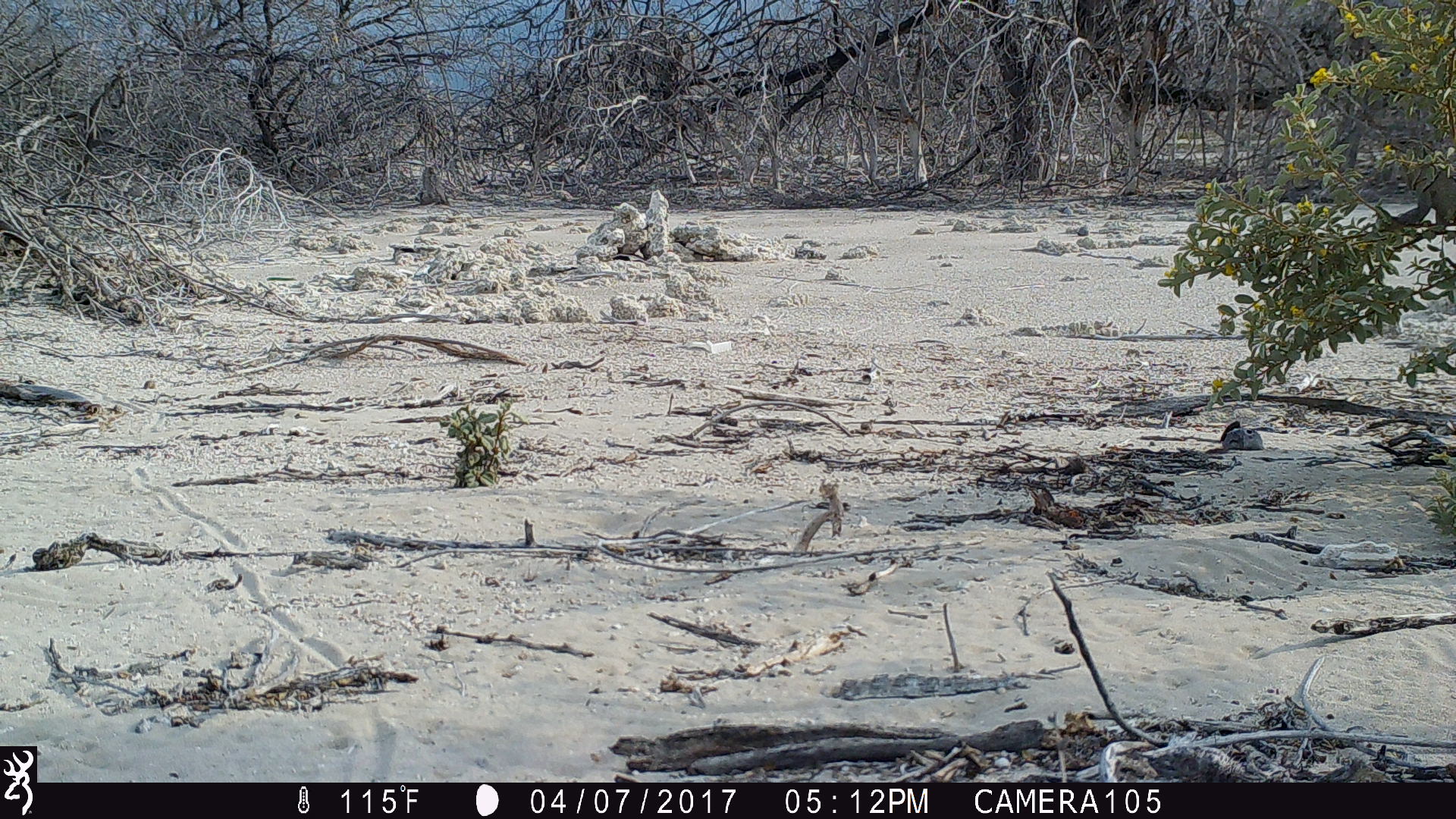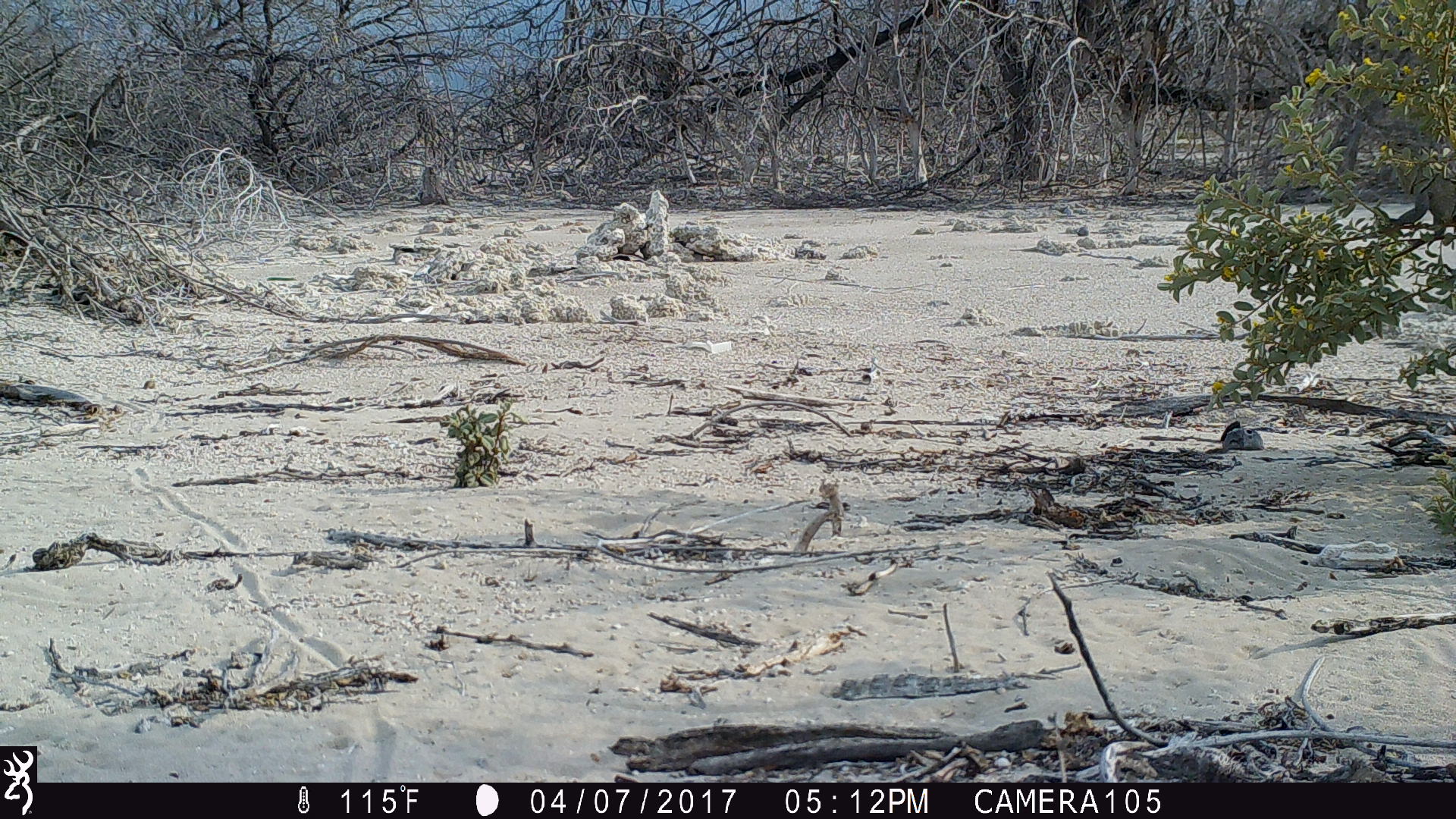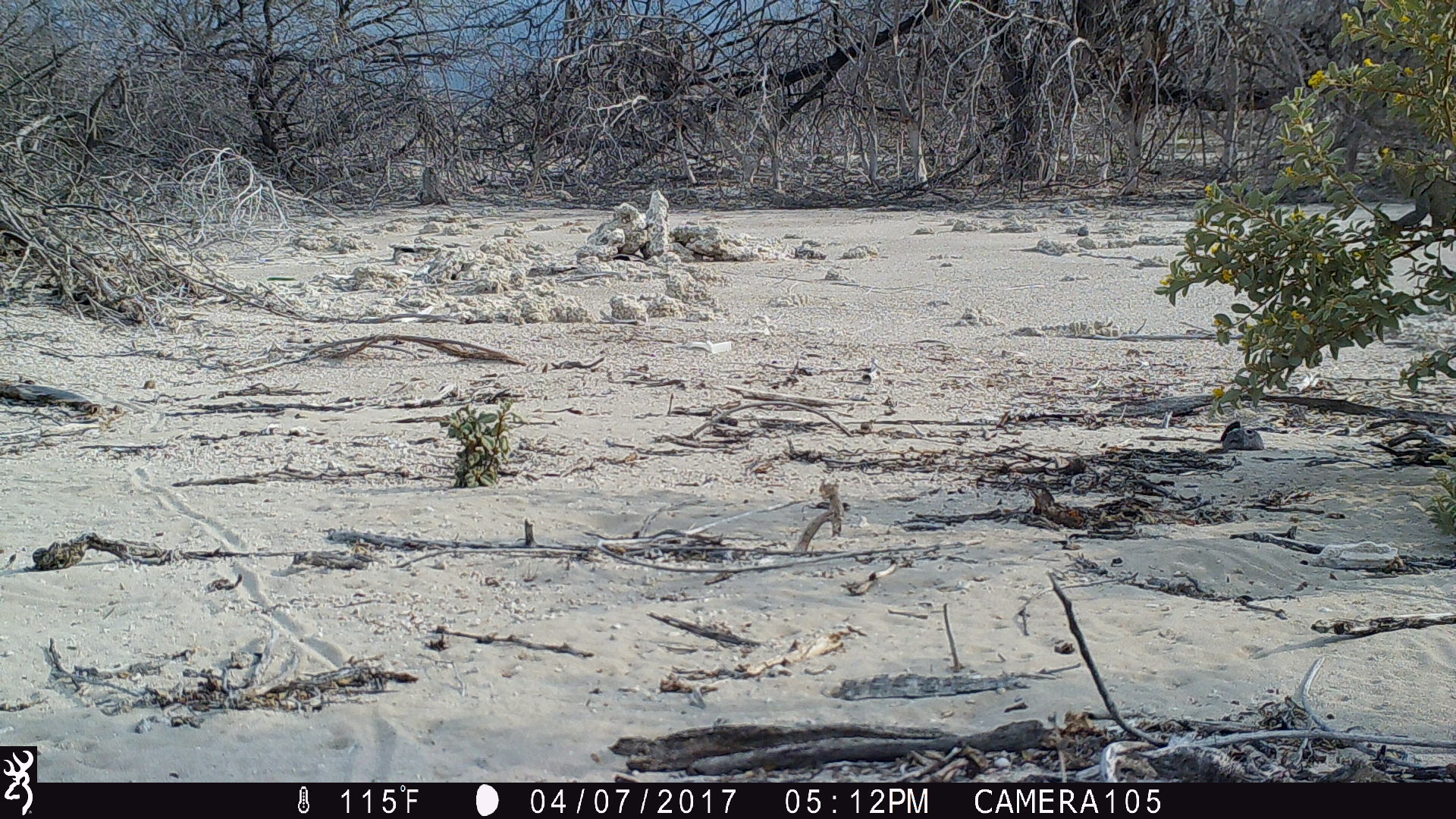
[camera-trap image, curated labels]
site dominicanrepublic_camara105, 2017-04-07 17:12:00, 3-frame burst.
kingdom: Animalia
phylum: Chordata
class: Reptilia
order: Squamata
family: Iguanidae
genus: Iguana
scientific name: Iguana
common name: typical iguanas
Iguana (typical iguanas).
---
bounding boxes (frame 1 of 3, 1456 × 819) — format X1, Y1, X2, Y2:
iguana: 1373, 160, 1456, 231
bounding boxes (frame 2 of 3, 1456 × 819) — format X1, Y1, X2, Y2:
iguana: 1377, 162, 1456, 240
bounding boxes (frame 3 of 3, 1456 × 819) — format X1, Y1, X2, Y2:
iguana: 1368, 136, 1456, 243